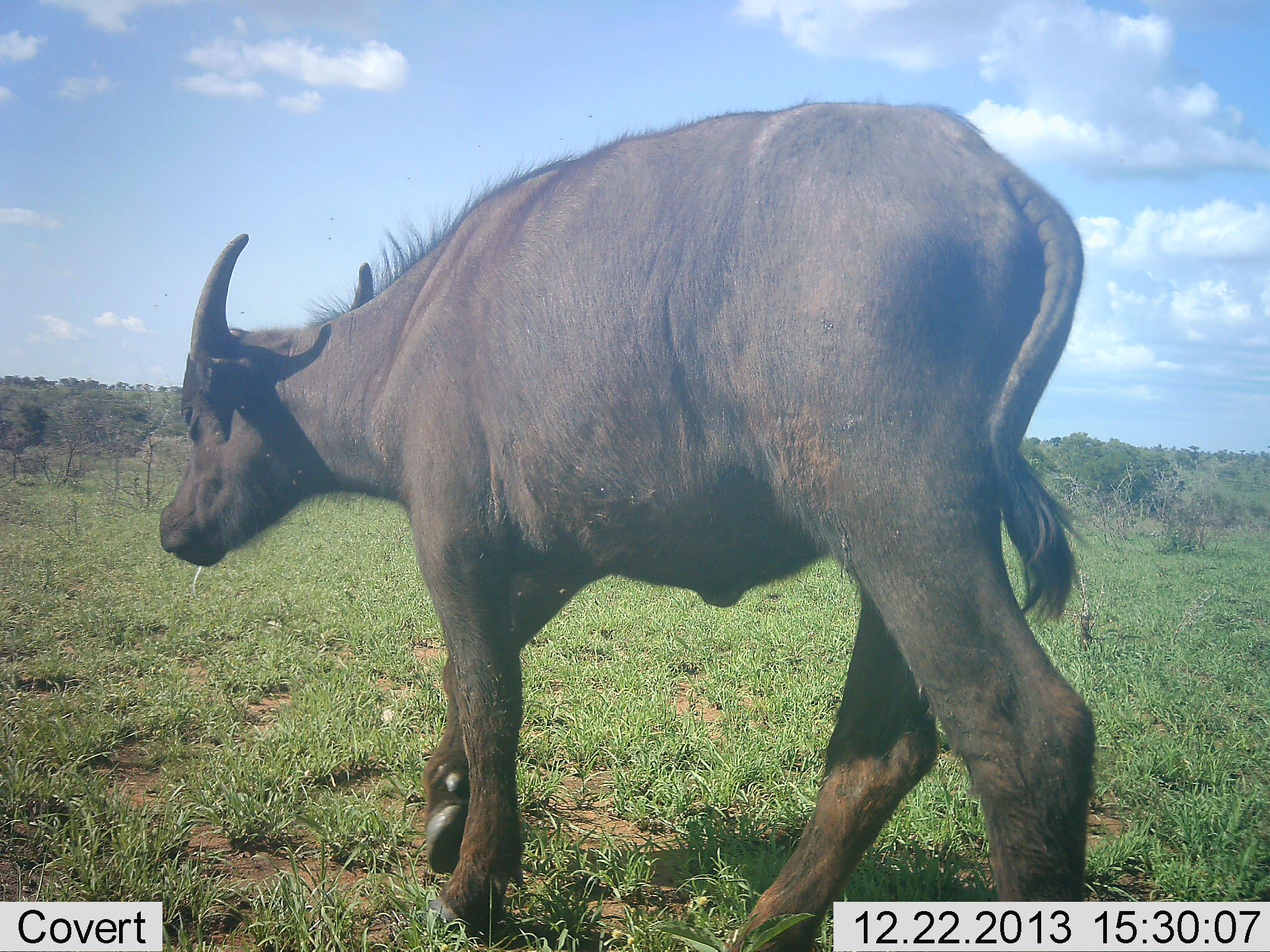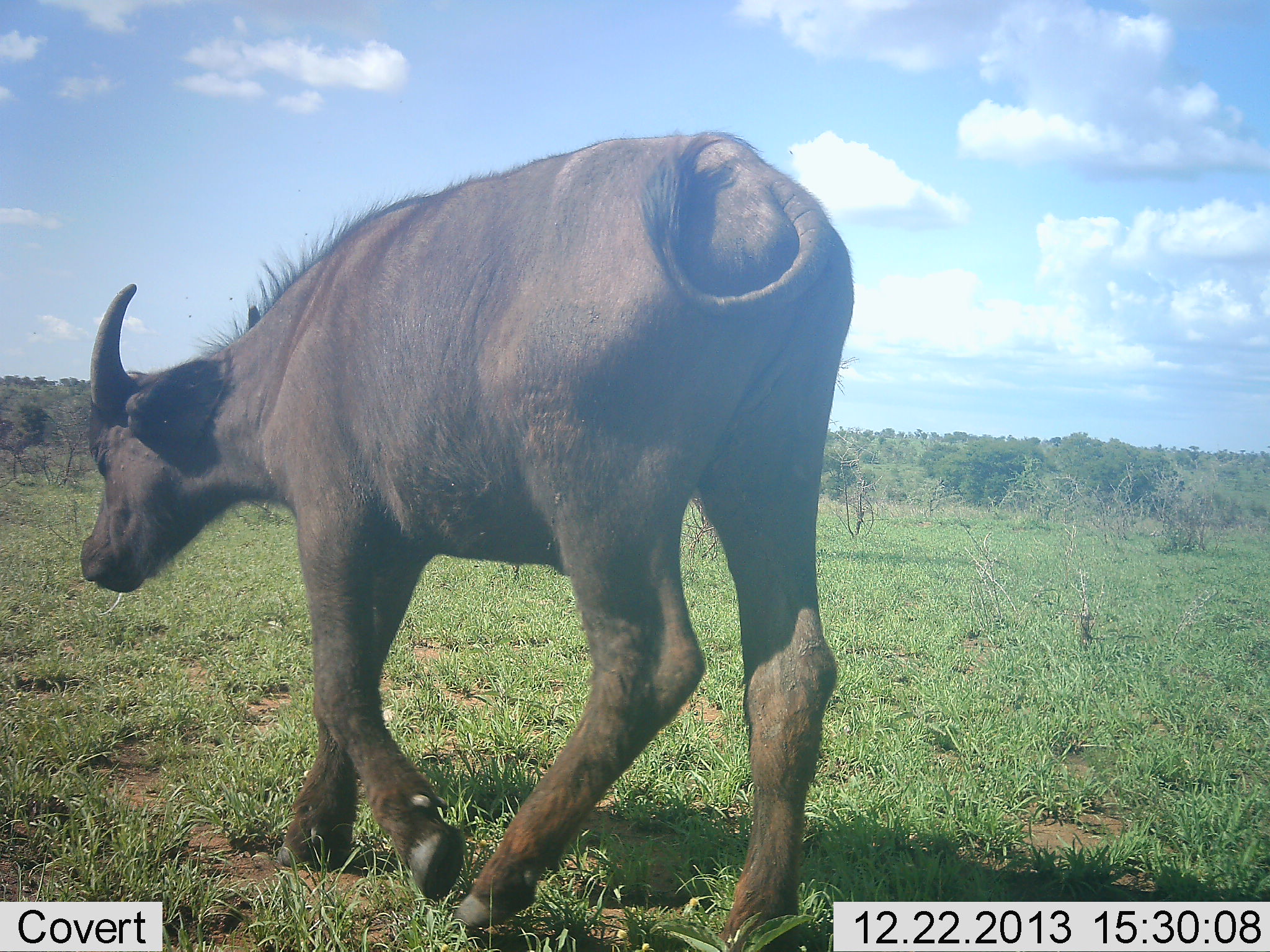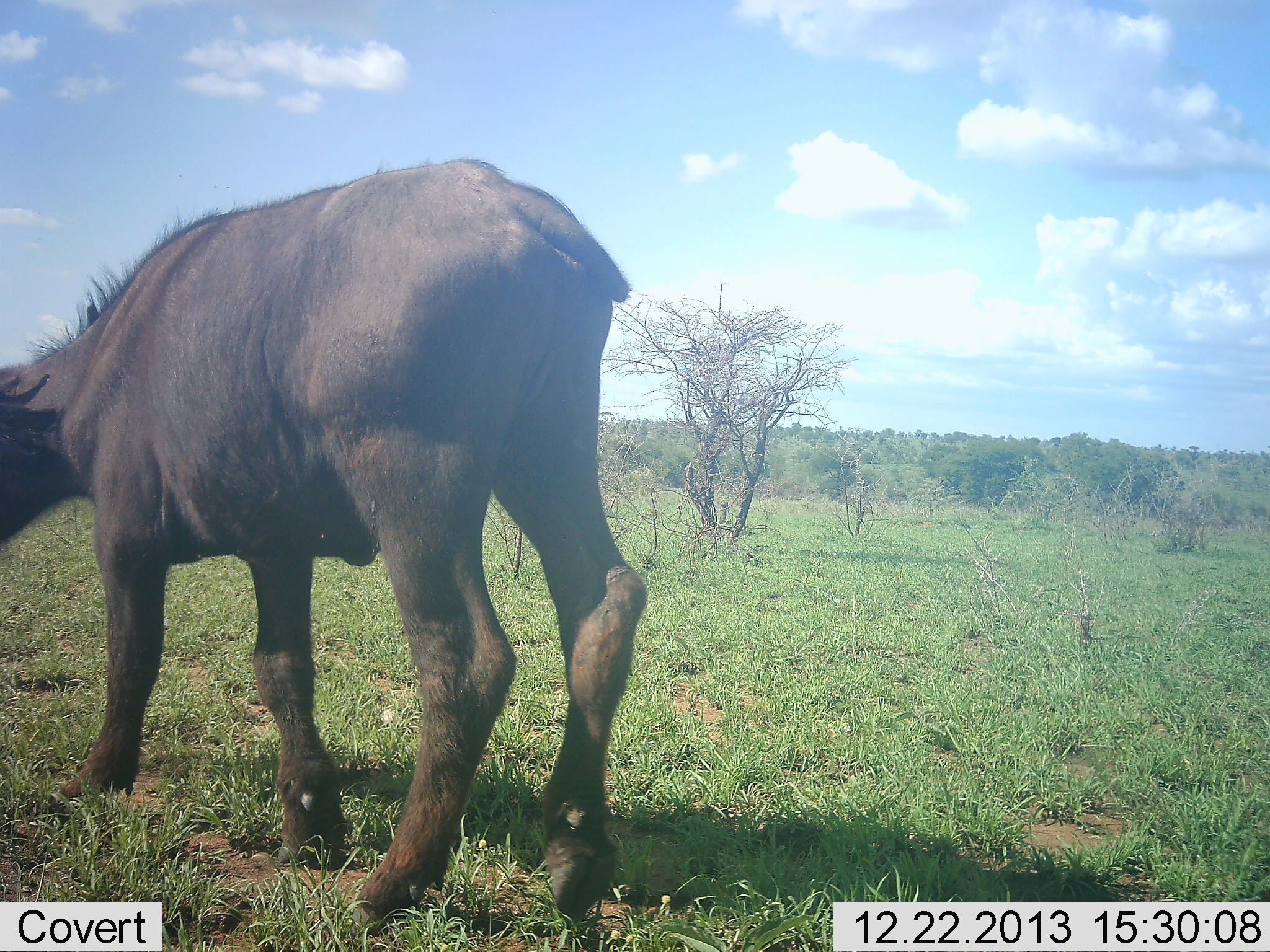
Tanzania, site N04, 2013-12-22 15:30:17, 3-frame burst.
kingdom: Animalia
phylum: Chordata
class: Mammalia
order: Artiodactyla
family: Bovidae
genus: Syncerus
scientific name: Syncerus caffer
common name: cape buffalo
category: buffalo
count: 1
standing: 6%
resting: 0%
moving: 94%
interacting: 0%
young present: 36%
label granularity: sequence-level